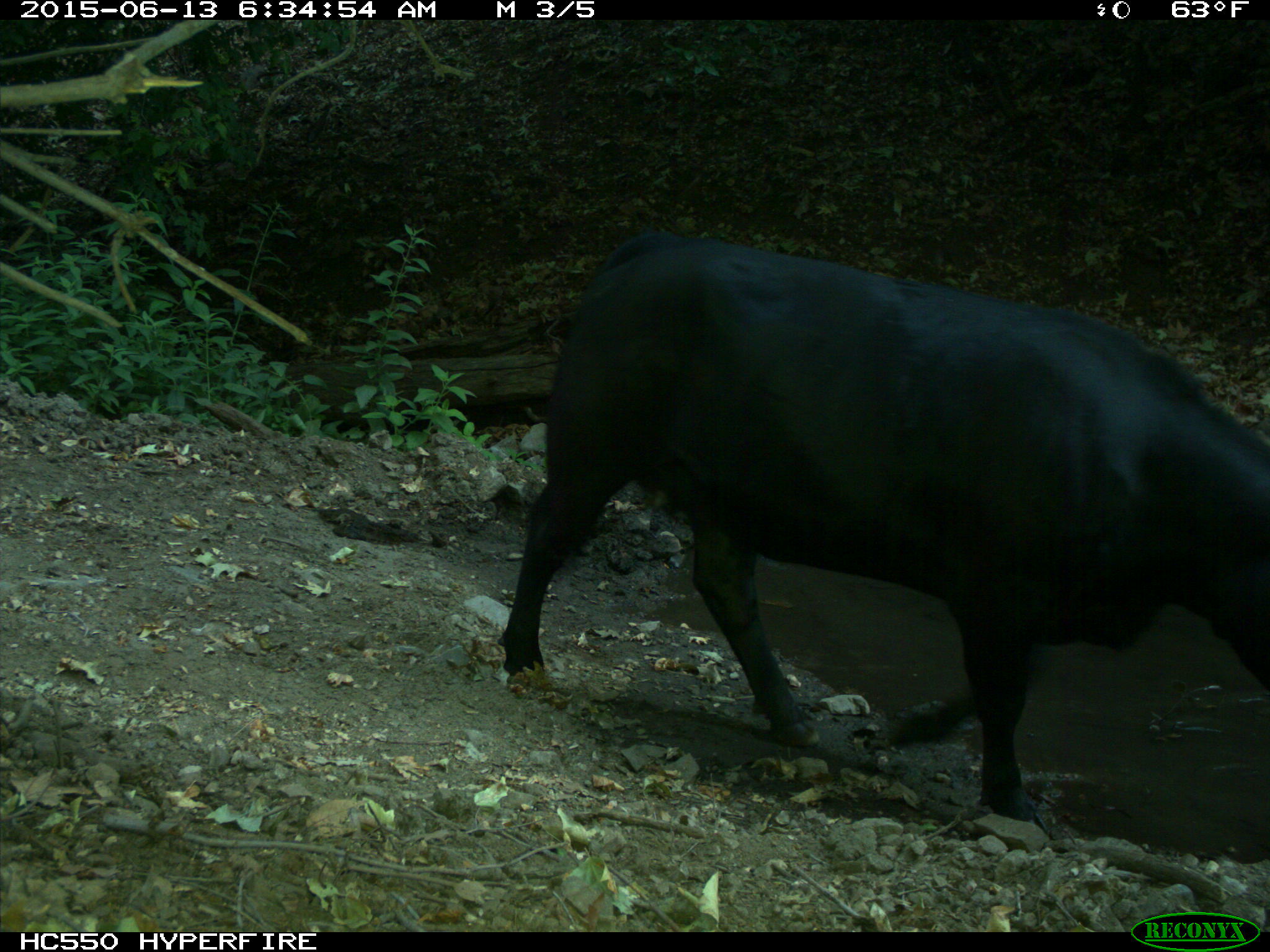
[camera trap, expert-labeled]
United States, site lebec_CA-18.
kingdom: Animalia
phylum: Chordata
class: Mammalia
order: Artiodactyla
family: Bovidae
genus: Bos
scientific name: Bos taurus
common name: domestic cow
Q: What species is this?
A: Bos taurus (domestic cow).